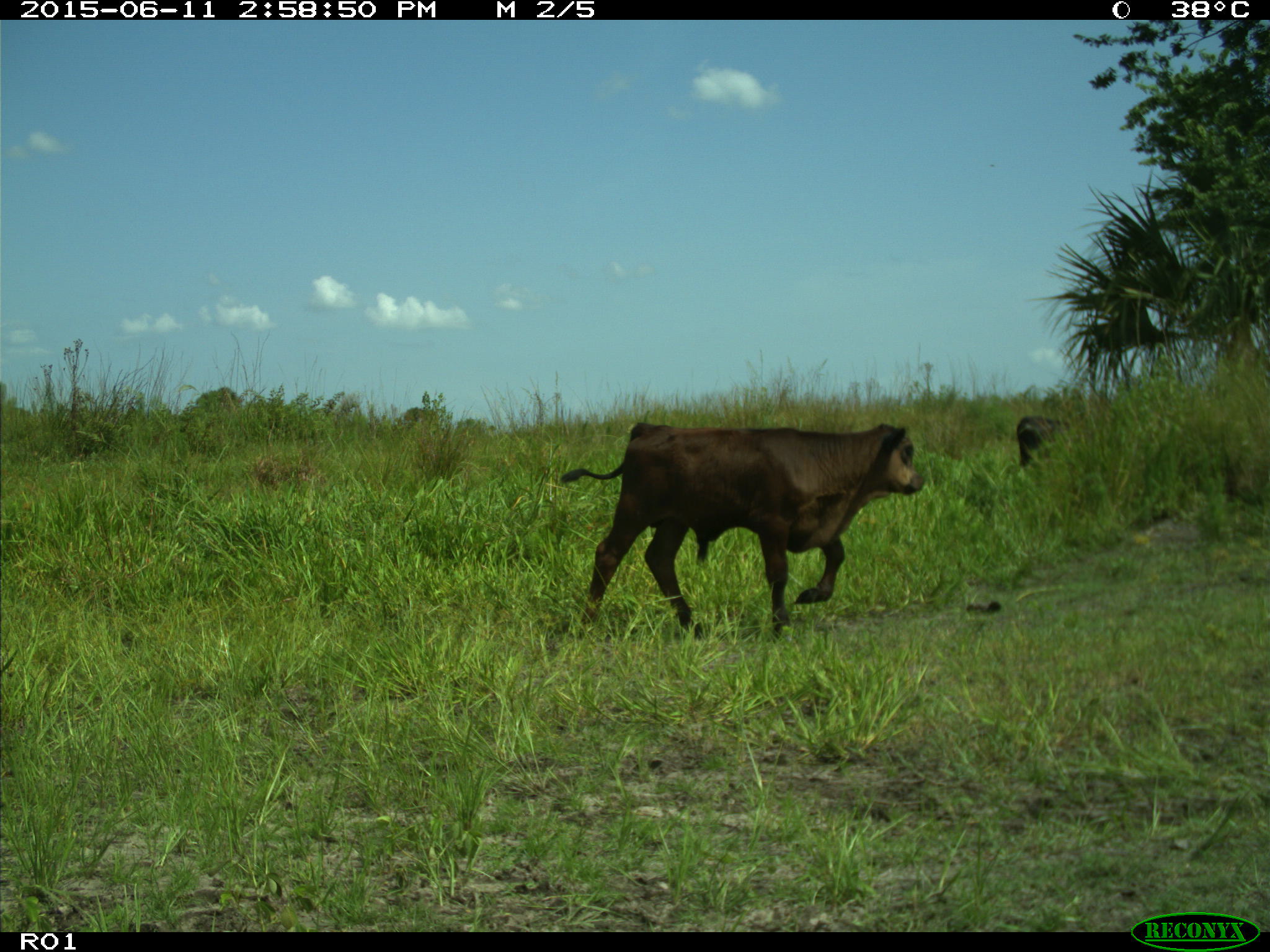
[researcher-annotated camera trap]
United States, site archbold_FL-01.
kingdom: Animalia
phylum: Chordata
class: Mammalia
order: Artiodactyla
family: Bovidae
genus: Bos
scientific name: Bos taurus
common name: domestic cow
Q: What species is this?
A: Bos taurus (domestic cow).